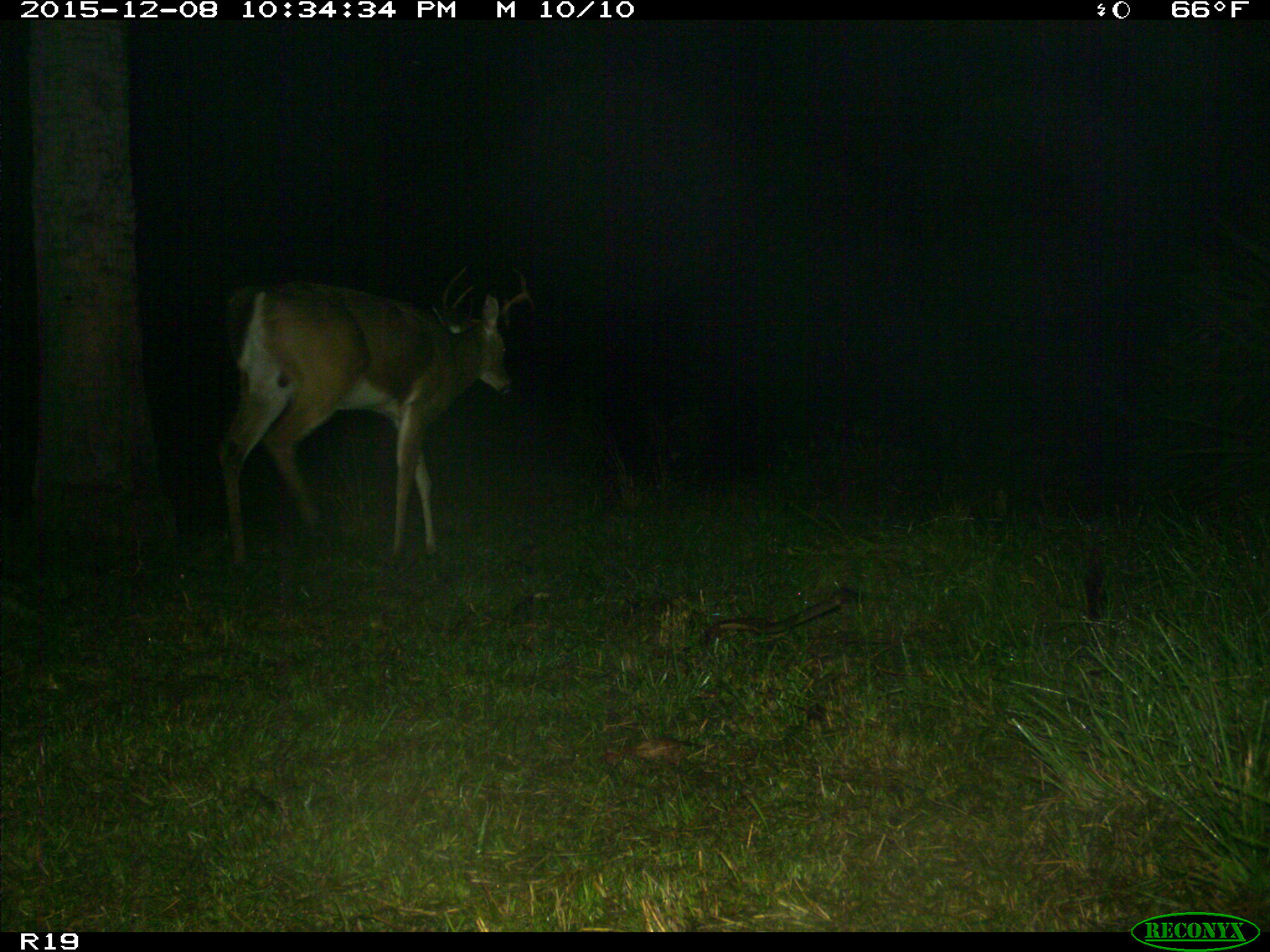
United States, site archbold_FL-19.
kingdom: Animalia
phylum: Chordata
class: Mammalia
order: Artiodactyla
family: Bovidae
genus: Bos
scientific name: Bos taurus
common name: domestic cow